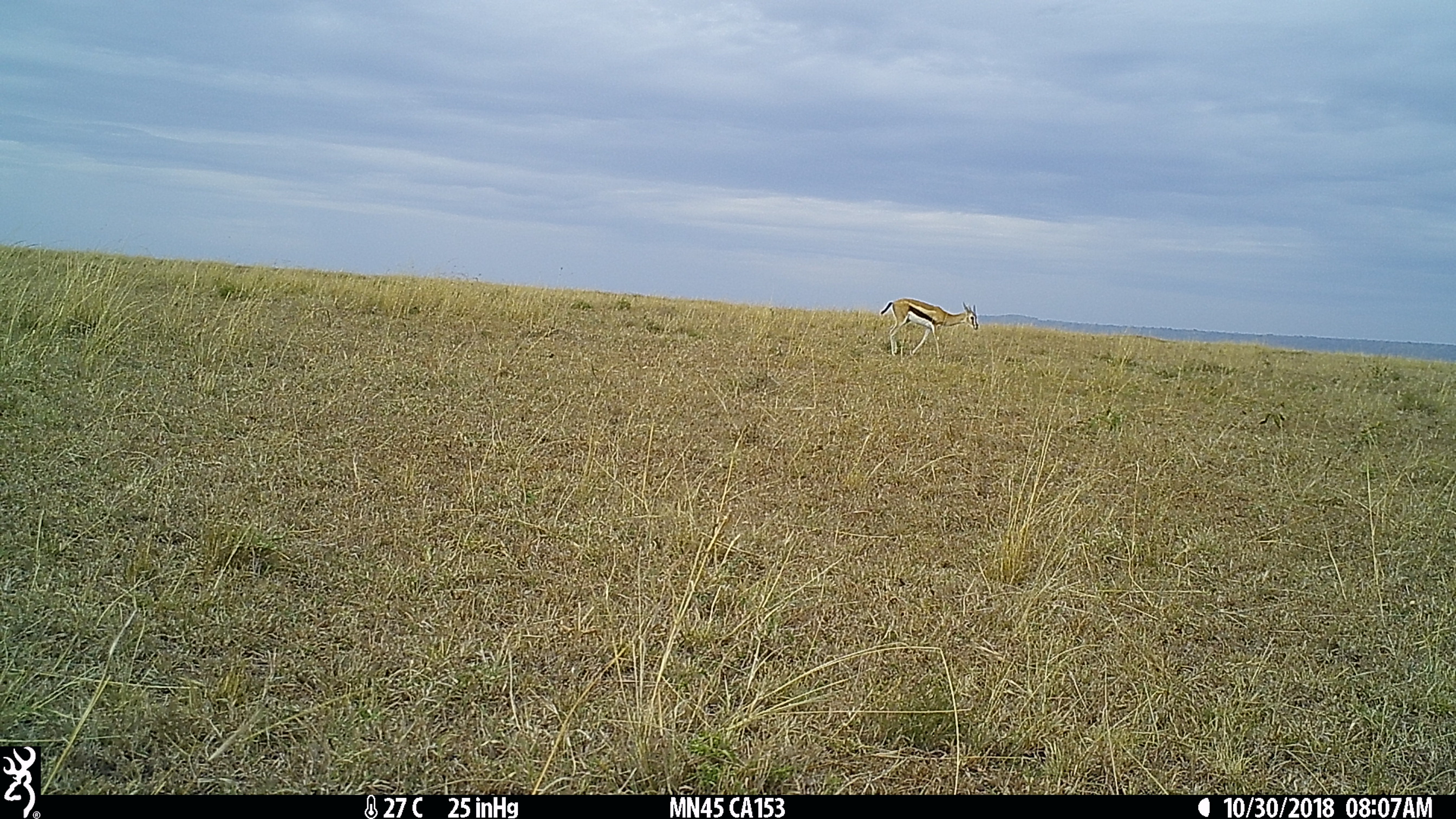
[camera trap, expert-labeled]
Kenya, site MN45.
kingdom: Animalia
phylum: Chordata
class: Mammalia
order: Artiodactyla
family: Bovidae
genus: Eudorcas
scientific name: Eudorcas thomsonii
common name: thomon's gazelle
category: gazelle thomsons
Gazelle thomsons (thomon's gazelle) (Eudorcas thomsonii).